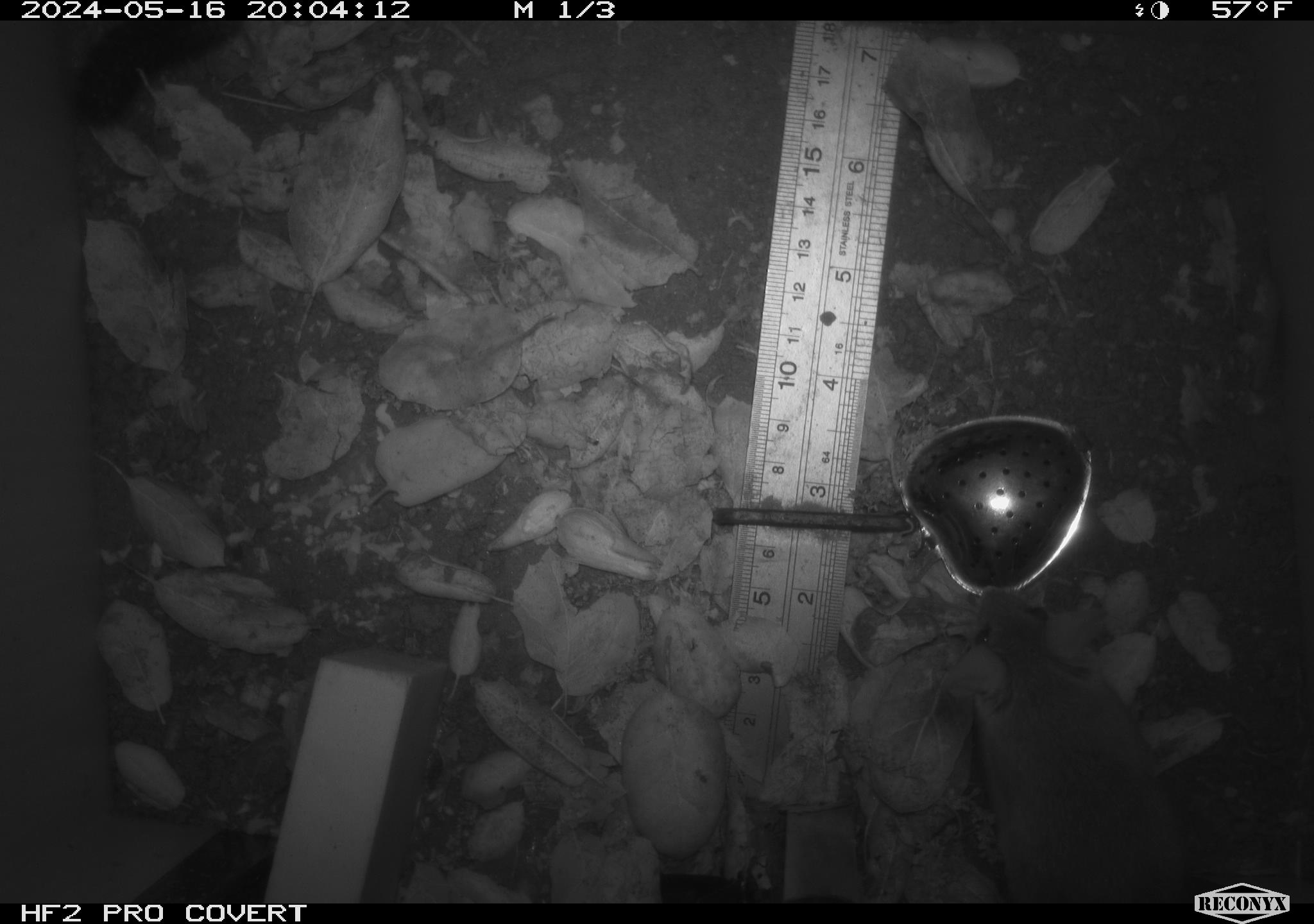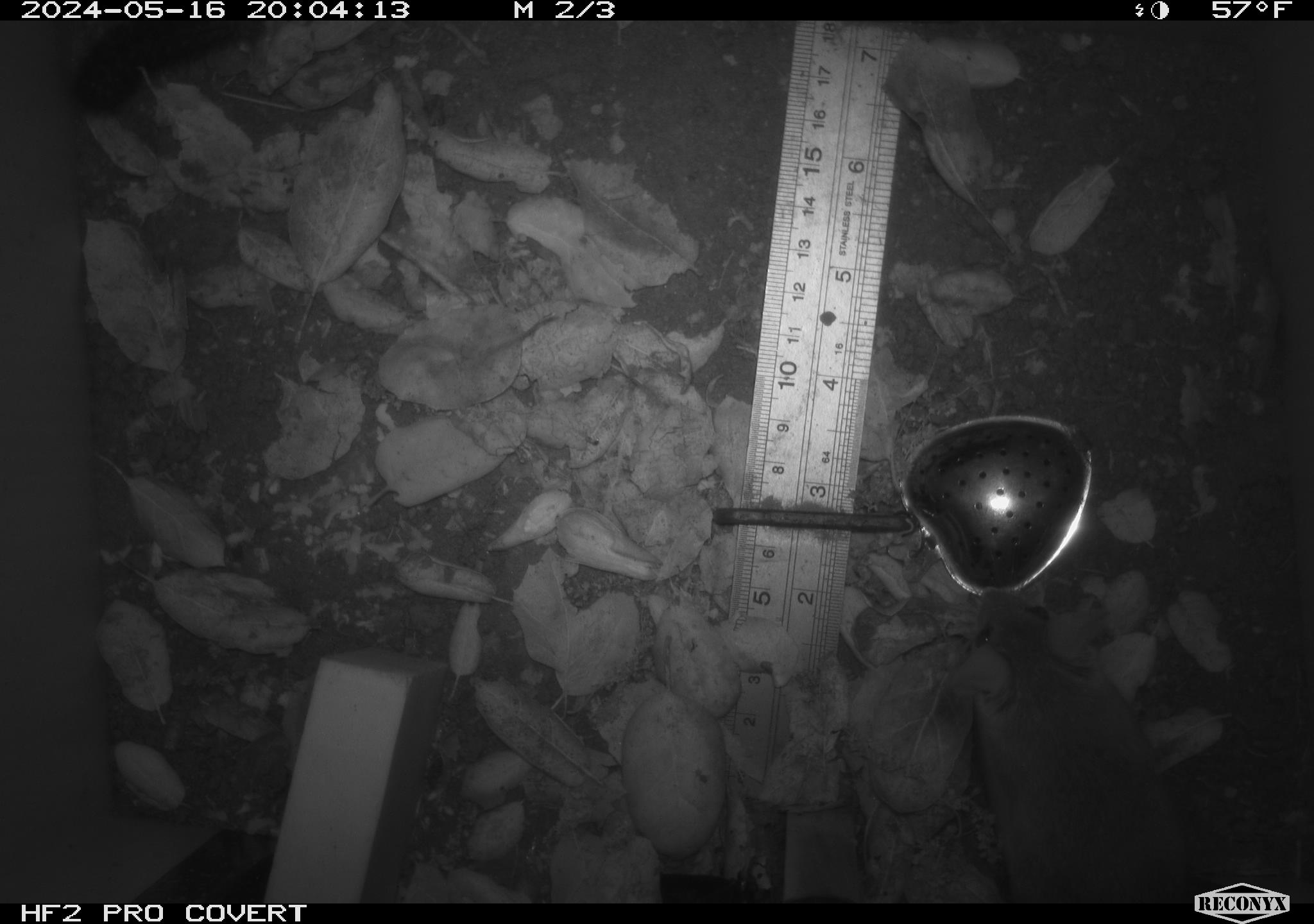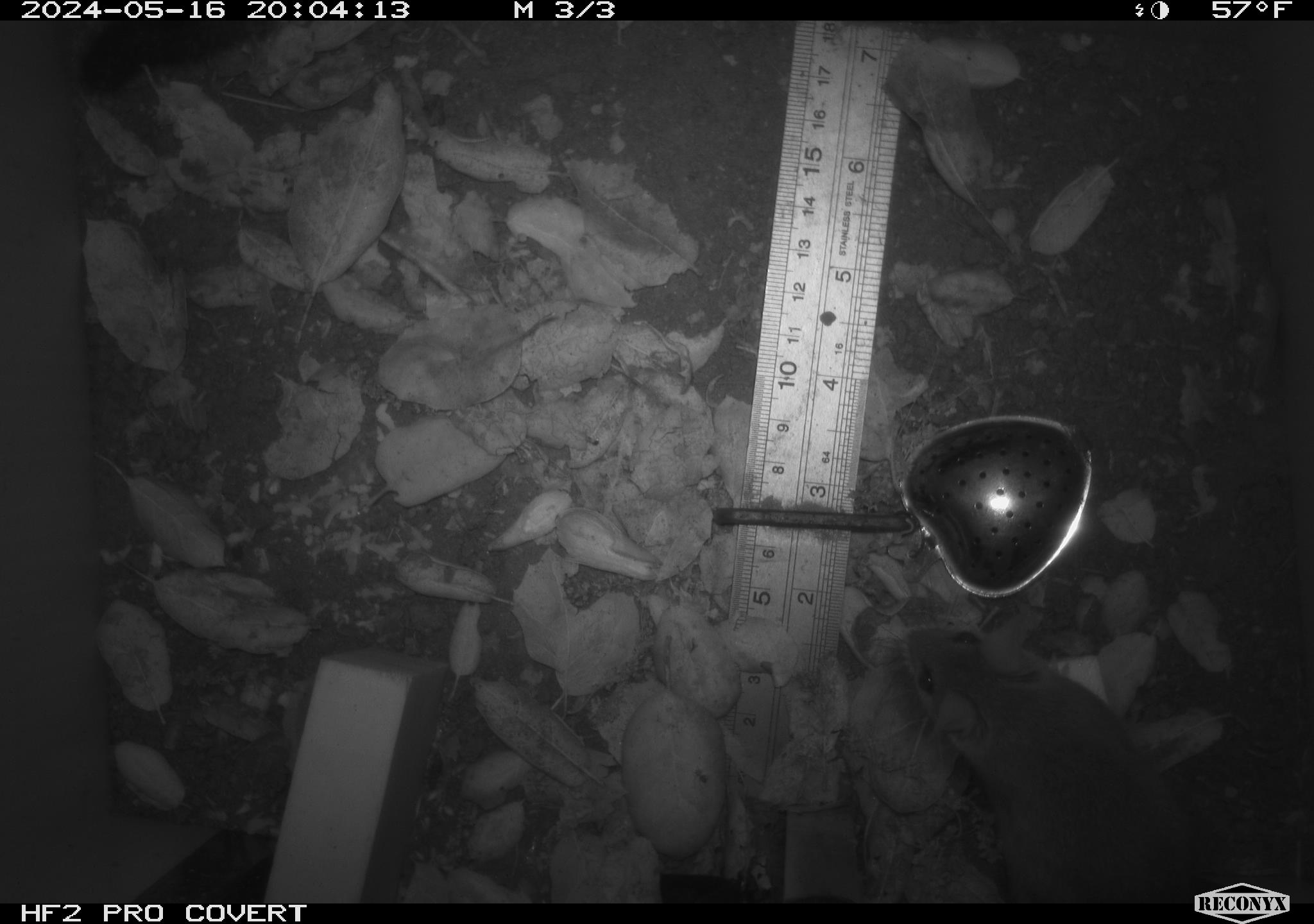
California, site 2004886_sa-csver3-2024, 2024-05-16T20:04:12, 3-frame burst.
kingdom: Animalia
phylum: Chordata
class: Mammalia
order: Rodentia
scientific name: Rodentia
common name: rodent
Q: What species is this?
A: Rodent (Rodentia).